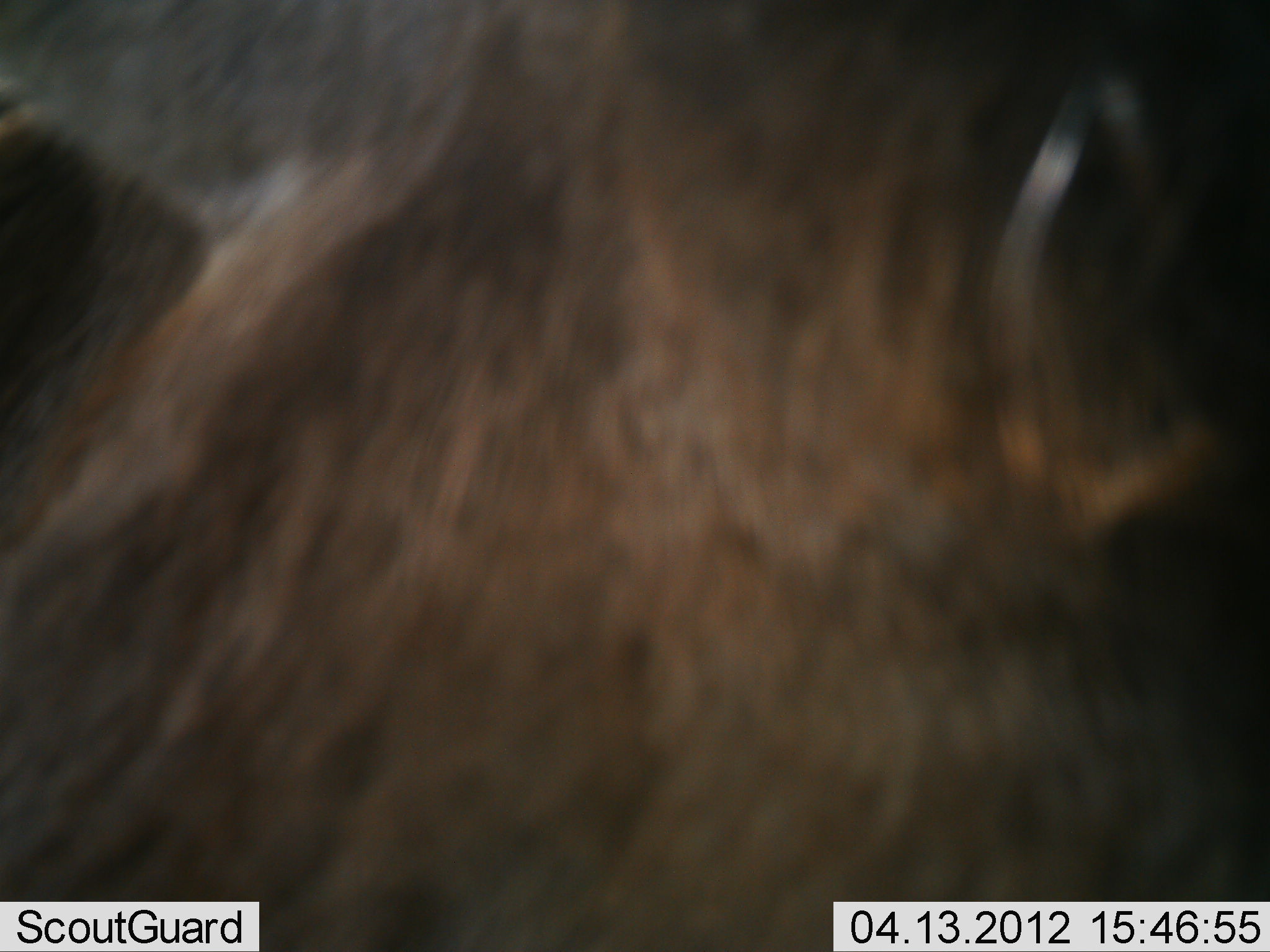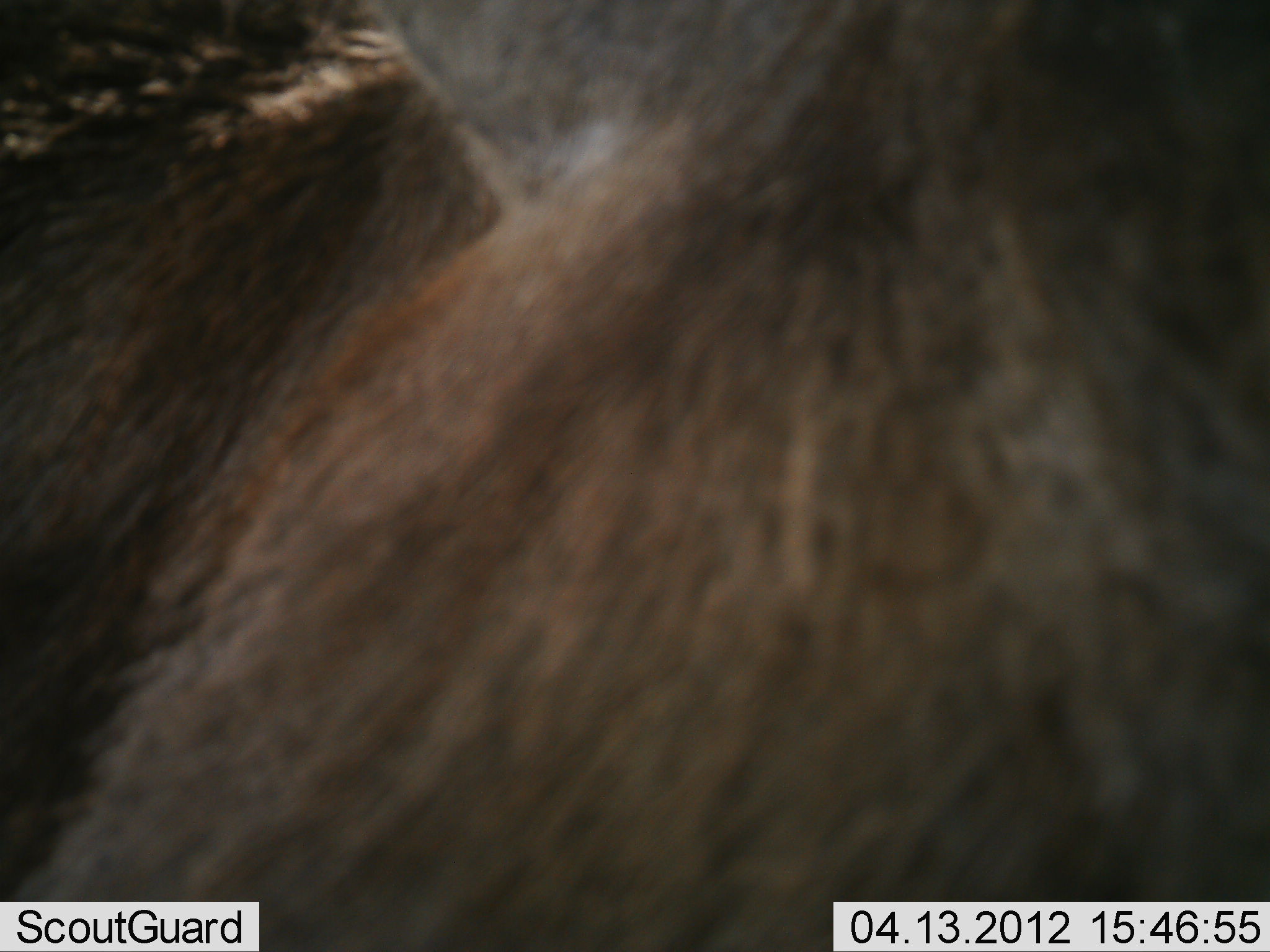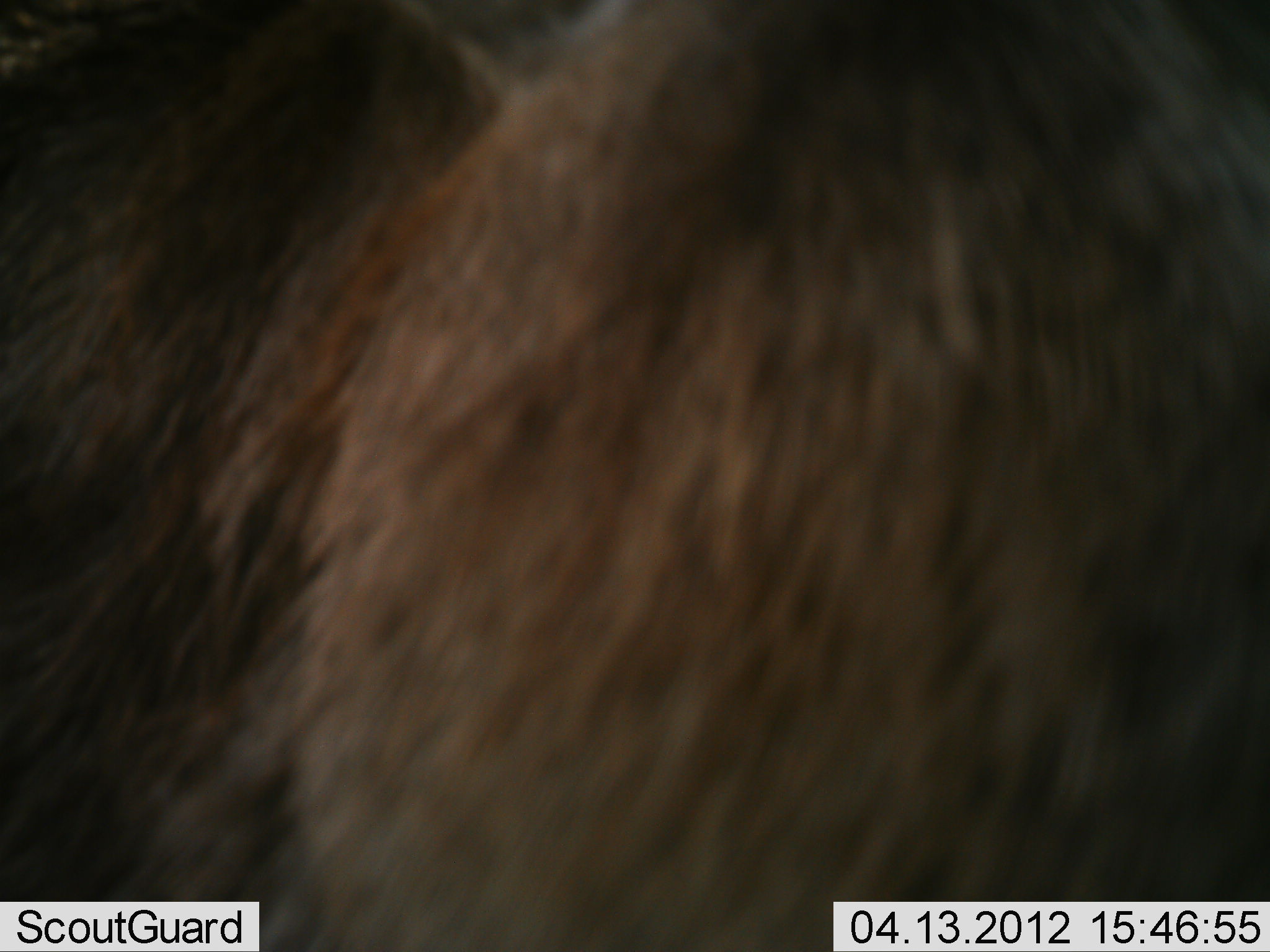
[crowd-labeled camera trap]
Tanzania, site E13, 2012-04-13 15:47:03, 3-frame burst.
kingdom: Animalia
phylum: Chordata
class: Mammalia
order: Artiodactyla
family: Bovidae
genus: Connochaetes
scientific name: Connochaetes taurinus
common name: blue wildebeest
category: wildebeest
Wildebeest (blue wildebeest) (Connochaetes taurinus), count 1. Behavior (volunteer vote fractions): standing 91%, resting 0%, moving 9%, interacting 0%. Young present (vote fraction): 0%. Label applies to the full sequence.